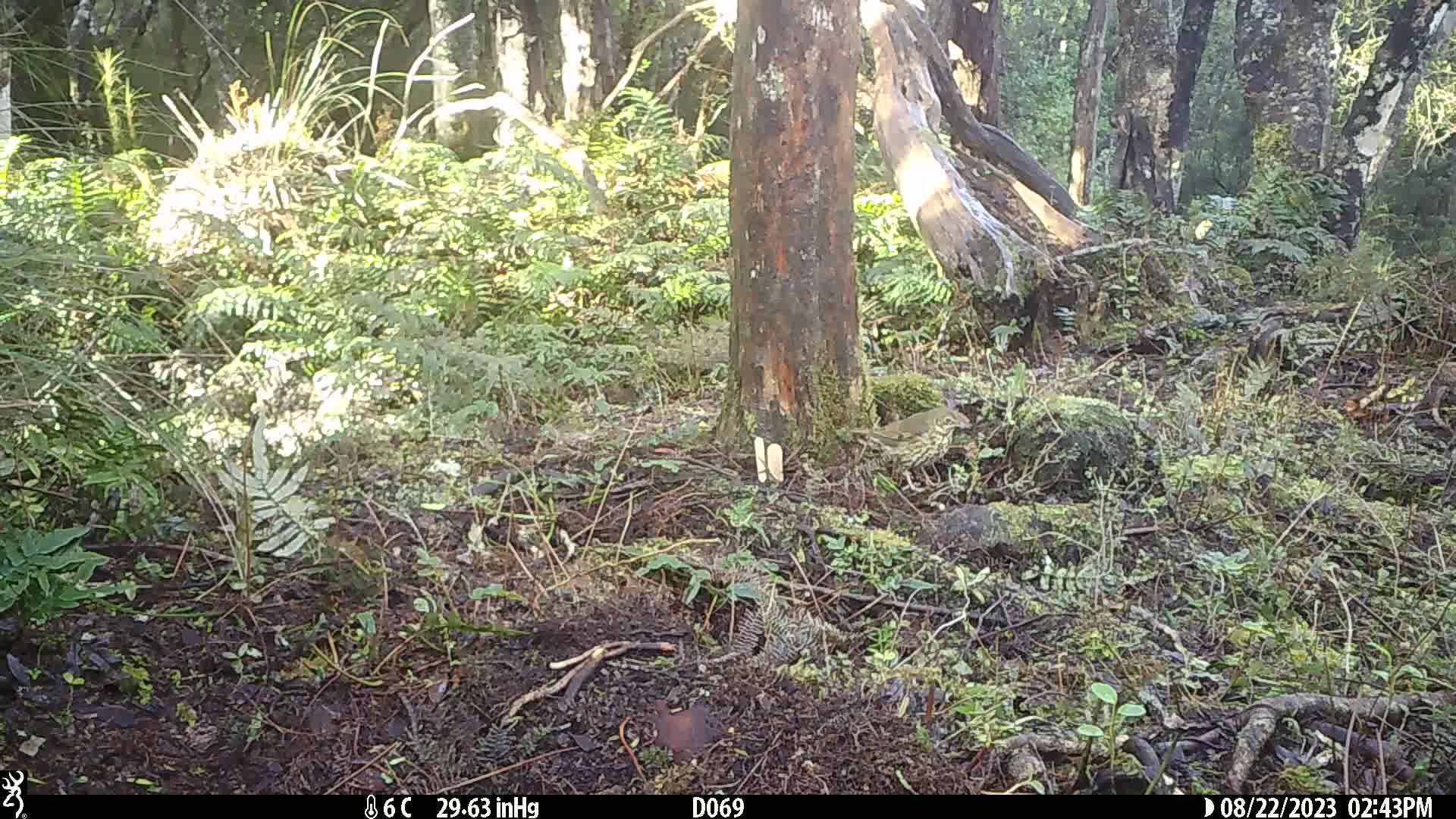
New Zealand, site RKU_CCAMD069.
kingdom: Animalia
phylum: Chordata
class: Aves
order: Passeriformes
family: Turdidae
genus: Turdus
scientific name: Turdus philomelos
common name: song thrush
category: thrush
Thrush (song thrush) (Turdus philomelos).